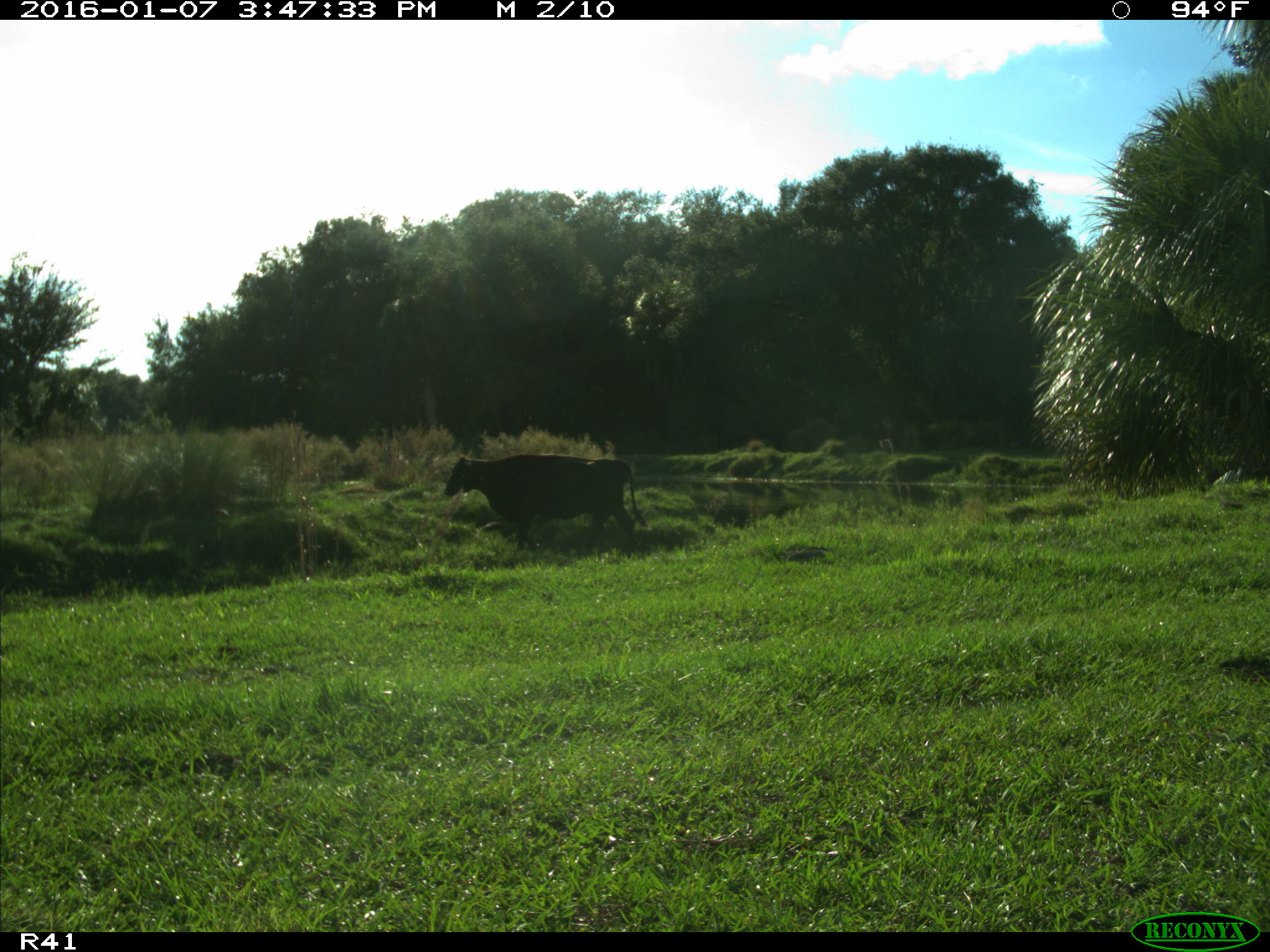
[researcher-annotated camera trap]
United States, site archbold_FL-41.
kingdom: Animalia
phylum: Chordata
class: Mammalia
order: Artiodactyla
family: Bovidae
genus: Bos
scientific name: Bos taurus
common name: domestic cow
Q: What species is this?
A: Bos taurus (domestic cow).